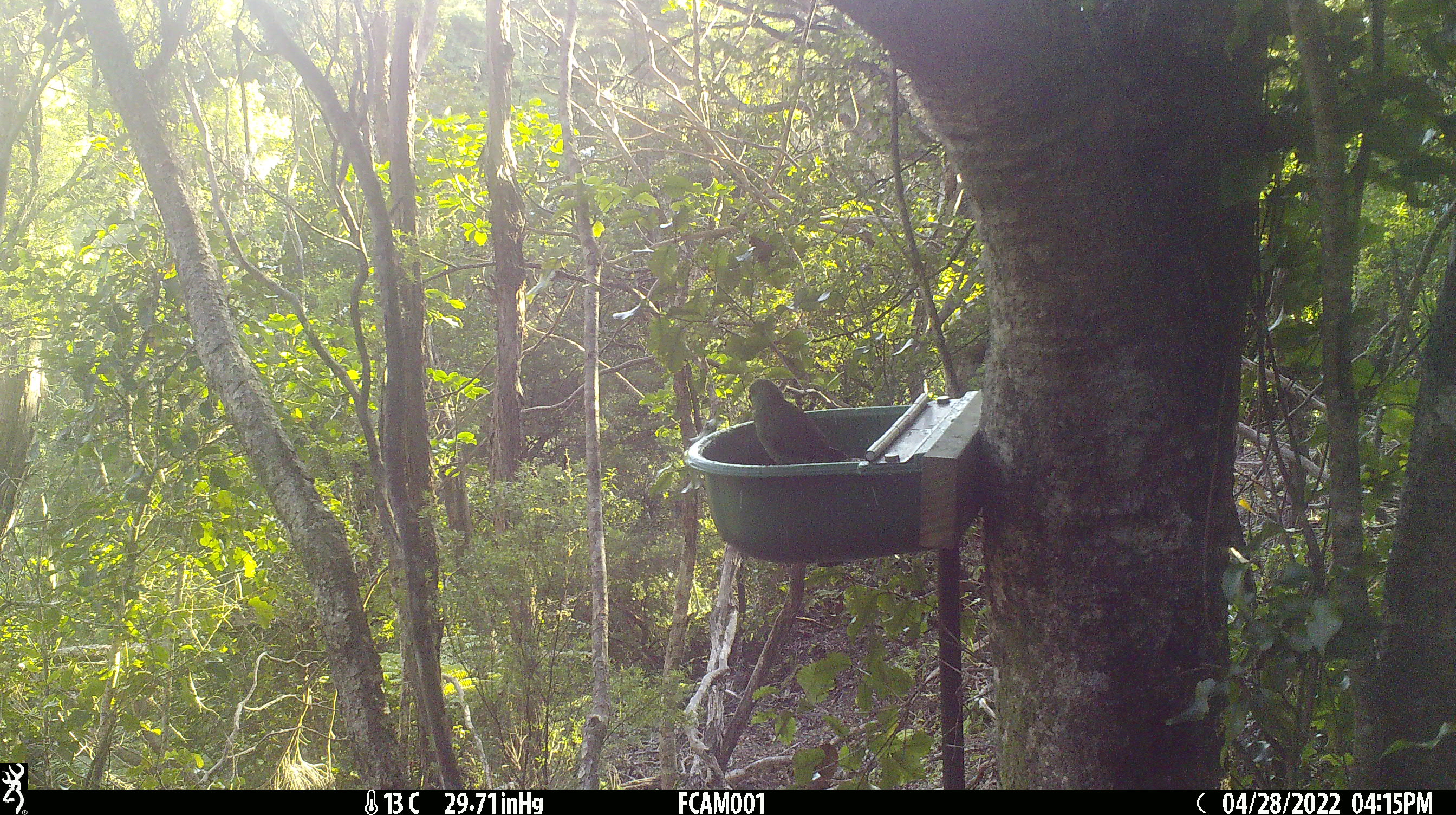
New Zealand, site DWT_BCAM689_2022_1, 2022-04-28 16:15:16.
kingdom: Animalia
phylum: Chordata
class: Aves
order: Psittaciformes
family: Psittaculidae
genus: Cyanoramphus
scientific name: Cyanoramphus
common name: parakeet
Parakeet (Cyanoramphus).